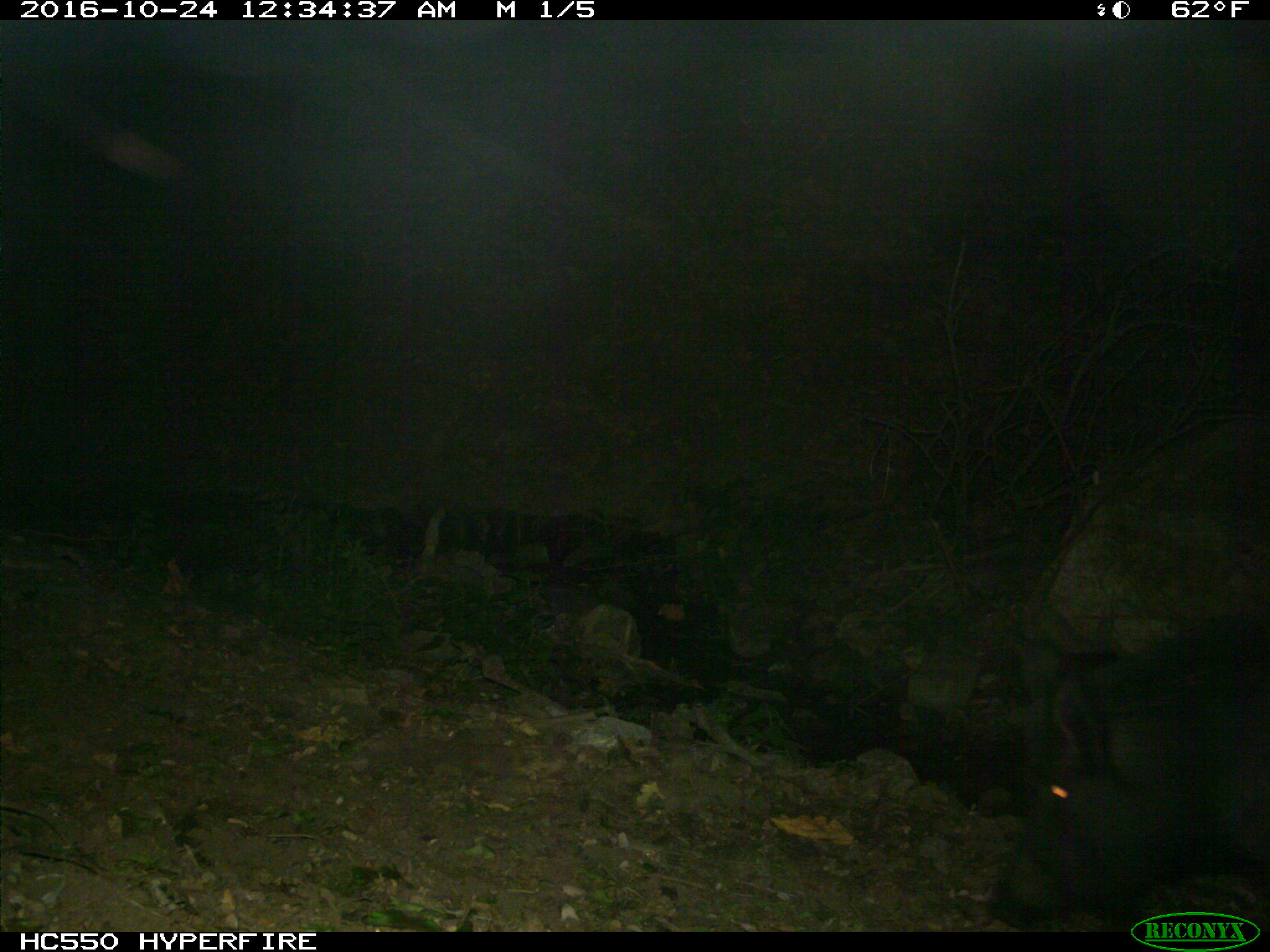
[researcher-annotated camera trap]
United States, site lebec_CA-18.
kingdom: Animalia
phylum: Chordata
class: Mammalia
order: Artiodactyla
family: Suidae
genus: Sus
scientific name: Sus scrofa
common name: wild boar